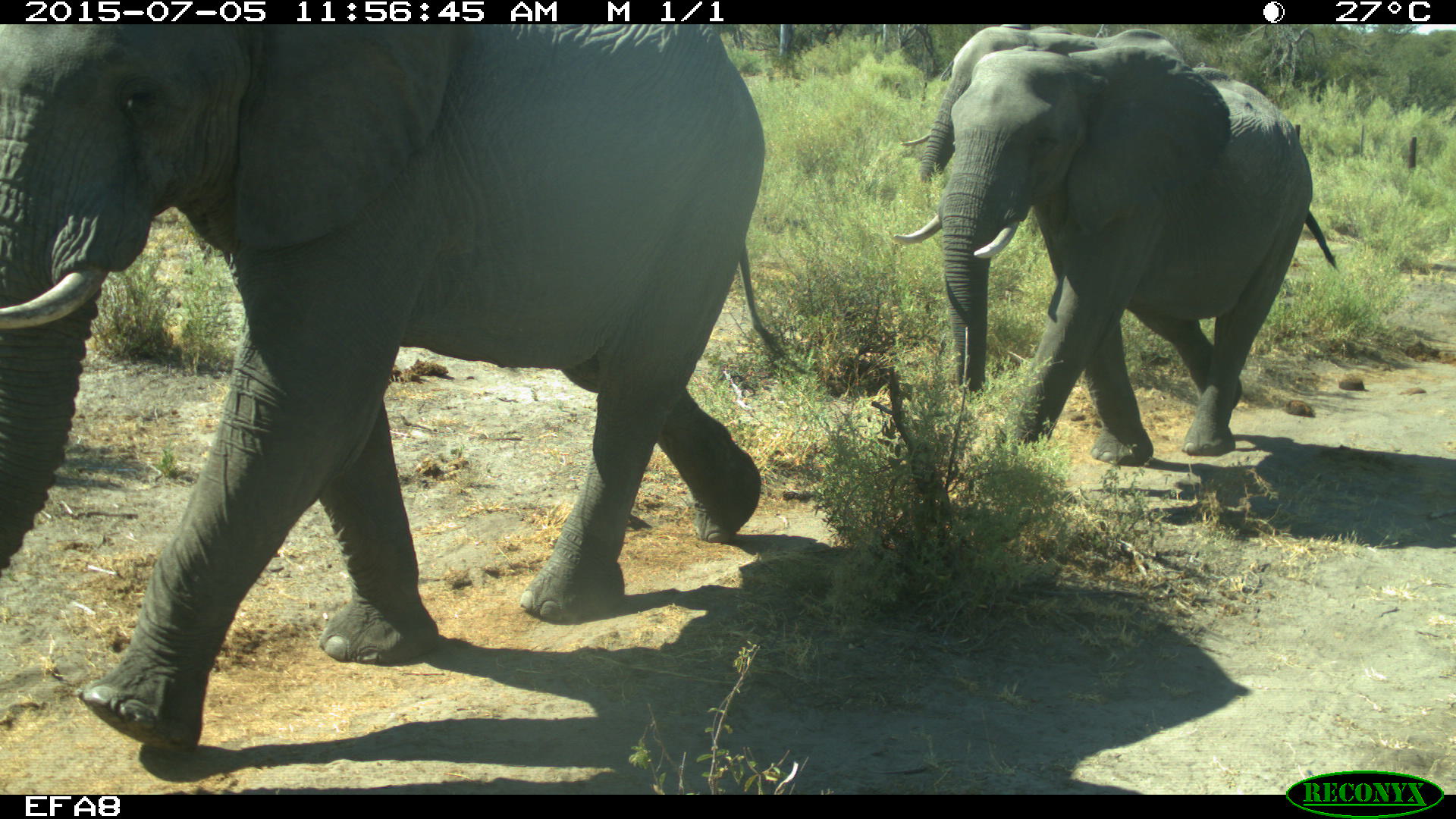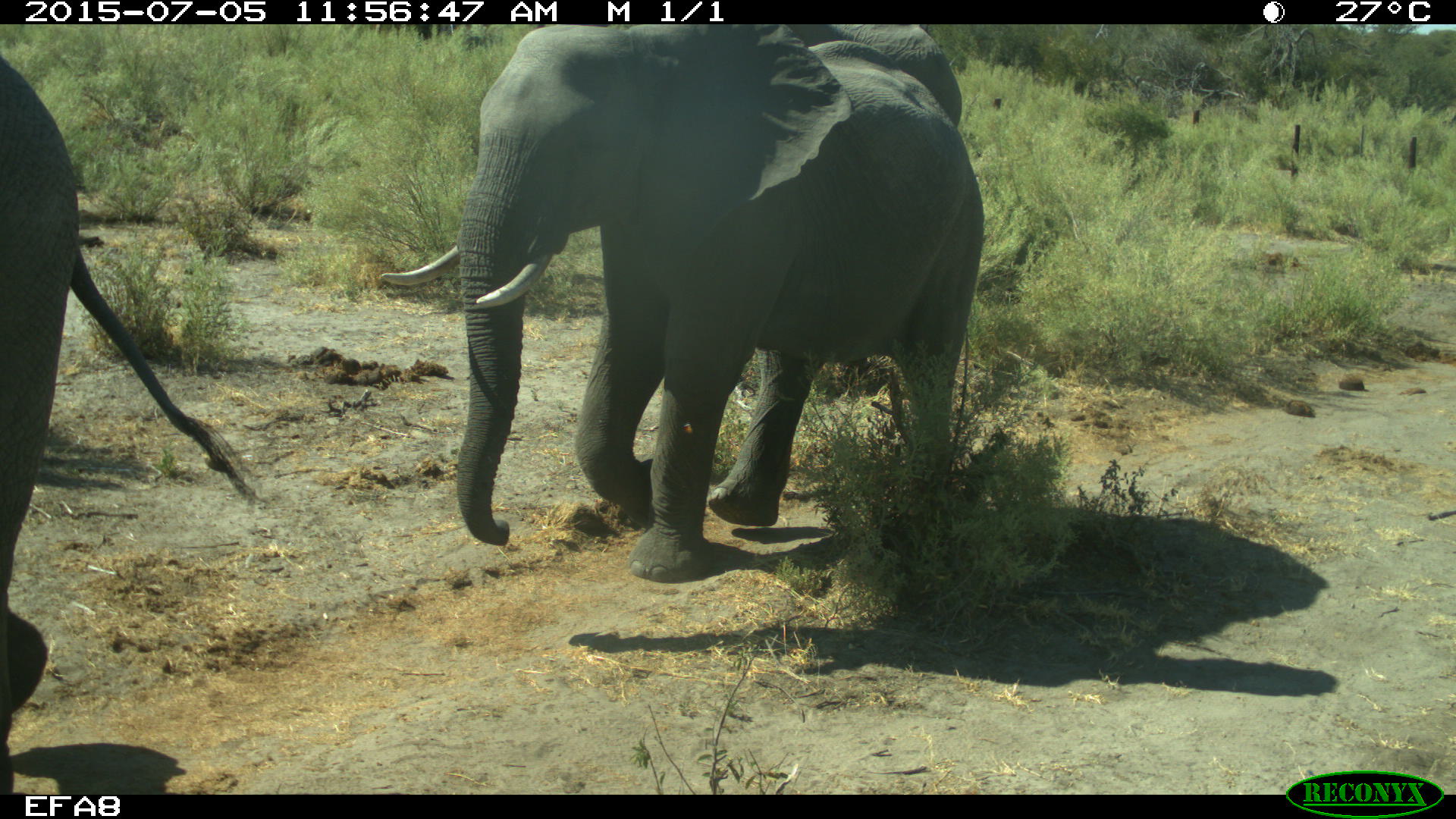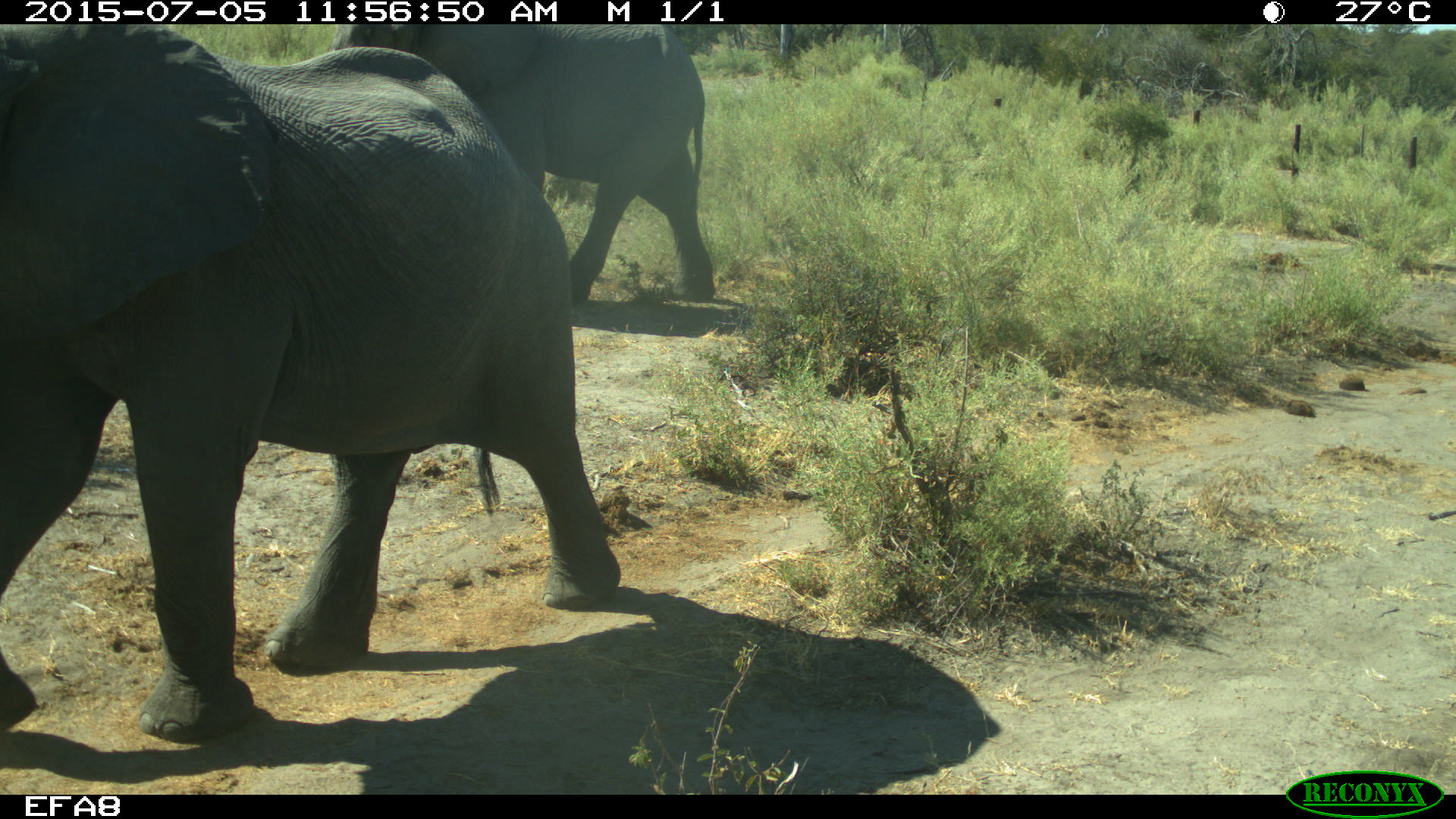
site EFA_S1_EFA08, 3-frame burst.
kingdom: Animalia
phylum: Chordata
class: Mammalia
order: Proboscidea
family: Elephantidae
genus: Loxodonta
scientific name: Loxodonta africana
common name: african bush elephant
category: elephant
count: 3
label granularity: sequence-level